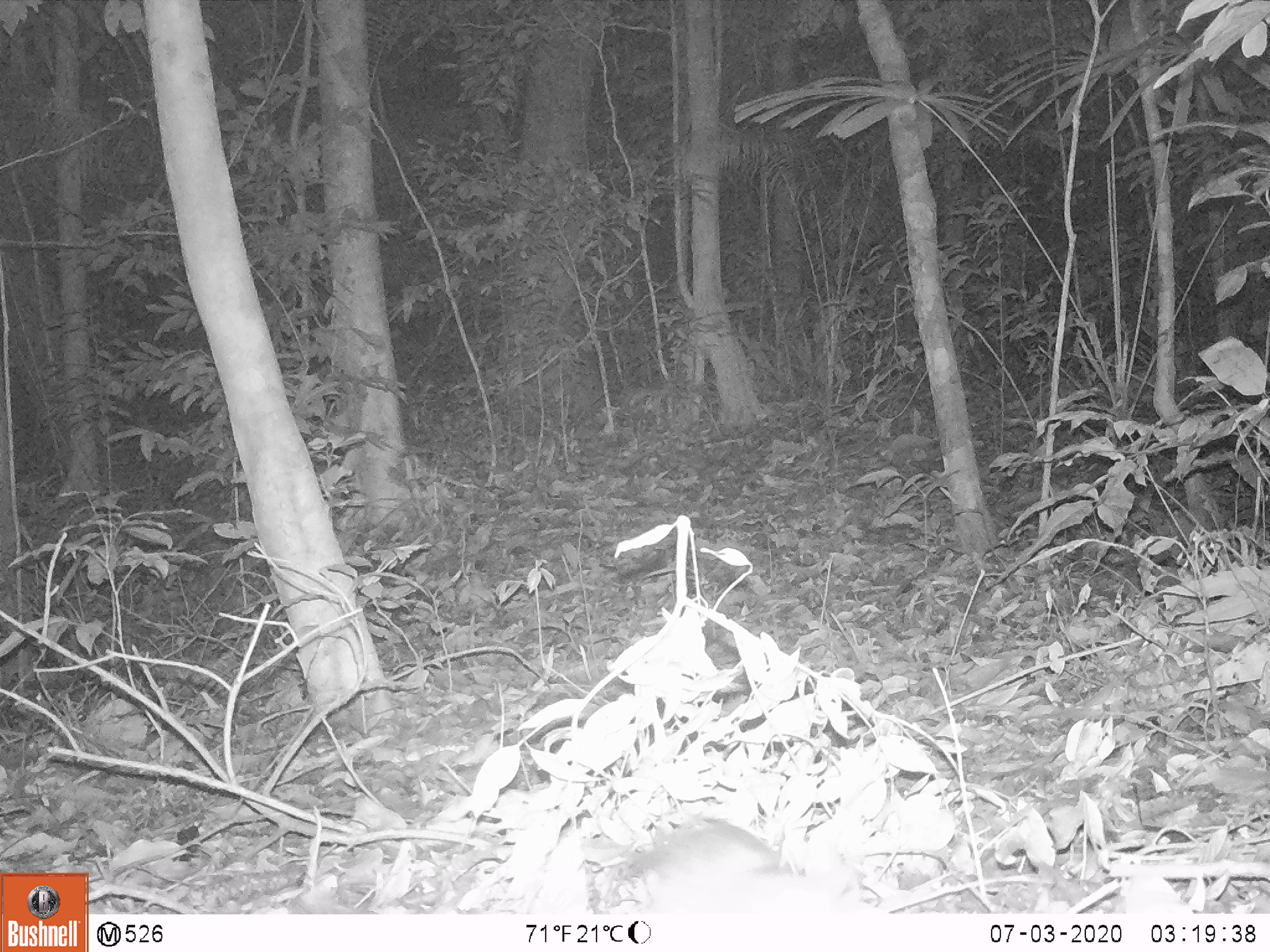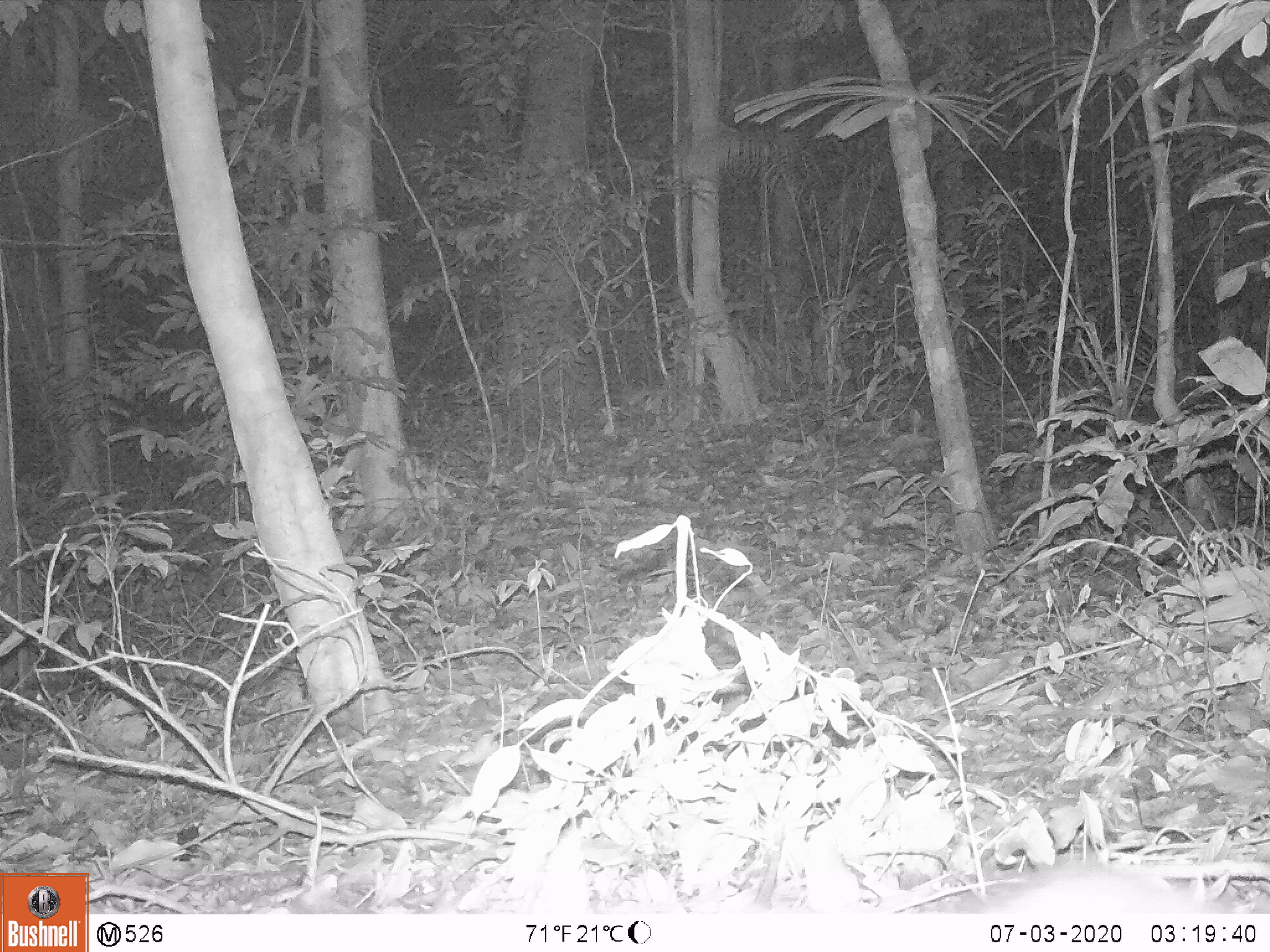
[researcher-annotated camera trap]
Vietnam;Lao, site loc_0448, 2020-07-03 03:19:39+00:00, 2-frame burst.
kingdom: Animalia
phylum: Chordata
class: Mammalia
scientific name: Mammalia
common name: mammal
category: unidentified small mammal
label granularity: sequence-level